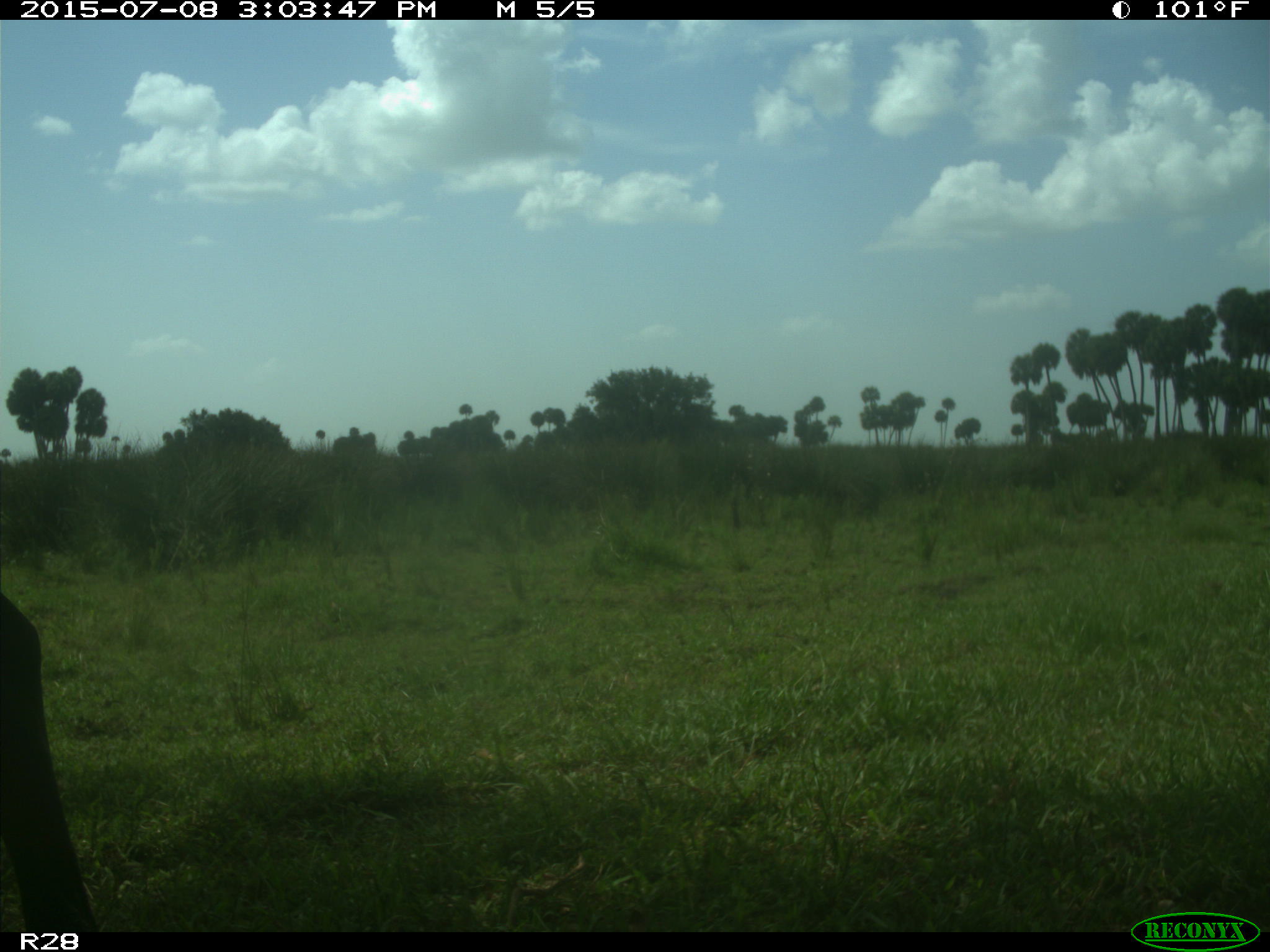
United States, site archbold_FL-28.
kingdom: Animalia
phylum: Chordata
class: Mammalia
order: Artiodactyla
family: Bovidae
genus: Bos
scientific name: Bos taurus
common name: domestic cow